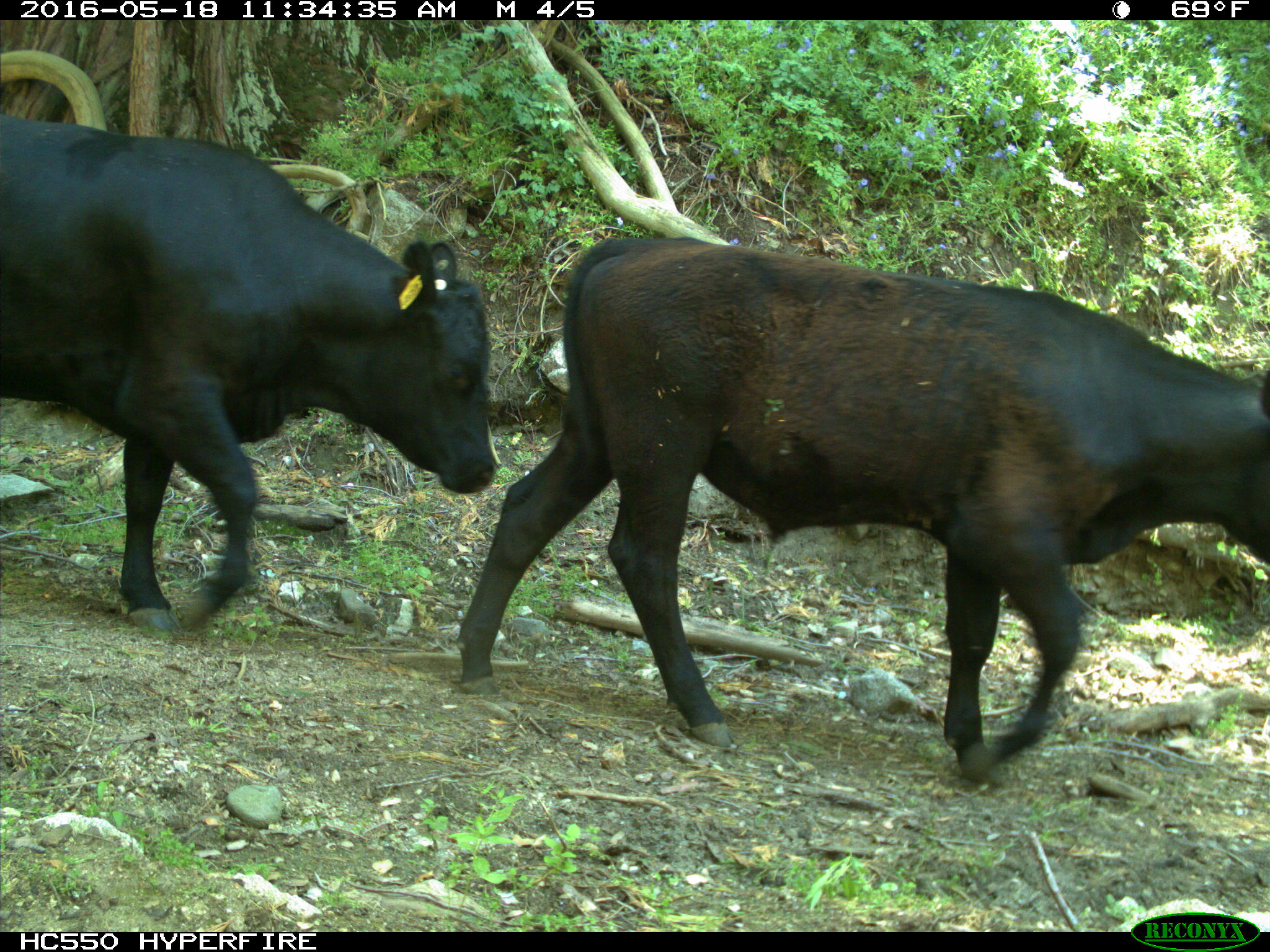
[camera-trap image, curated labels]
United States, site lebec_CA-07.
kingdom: Animalia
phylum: Chordata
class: Mammalia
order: Artiodactyla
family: Bovidae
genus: Bos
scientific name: Bos taurus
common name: domestic cow